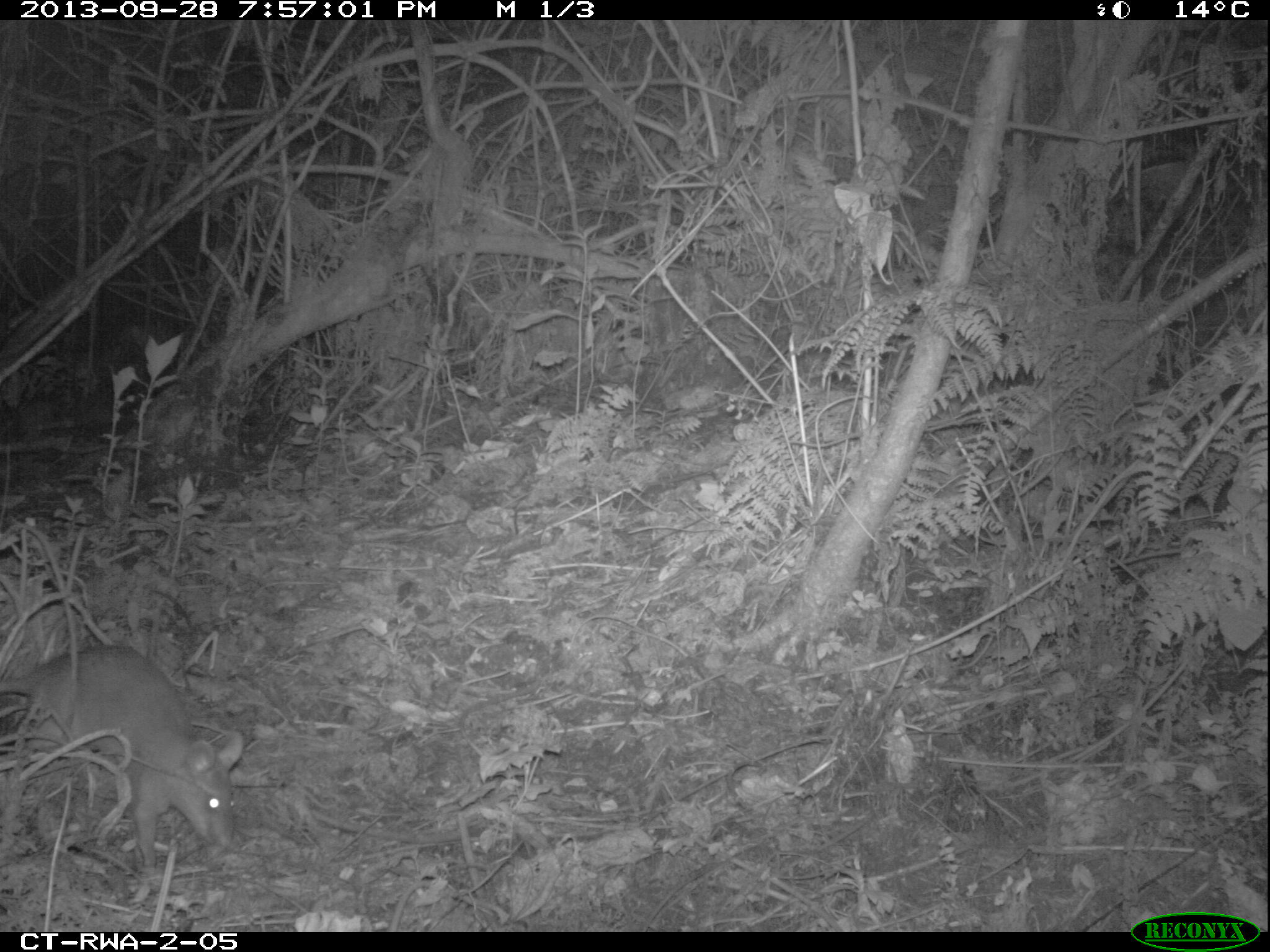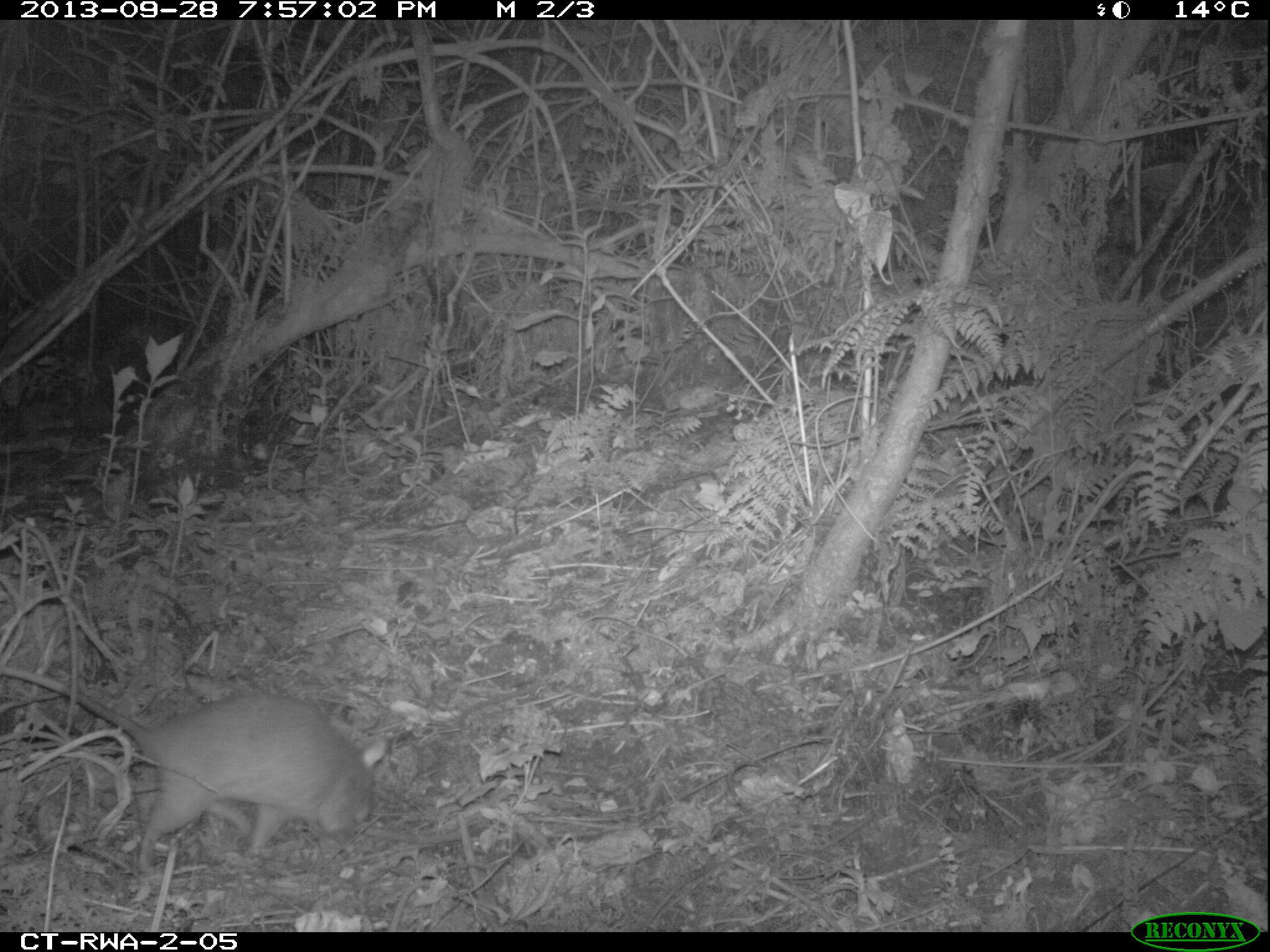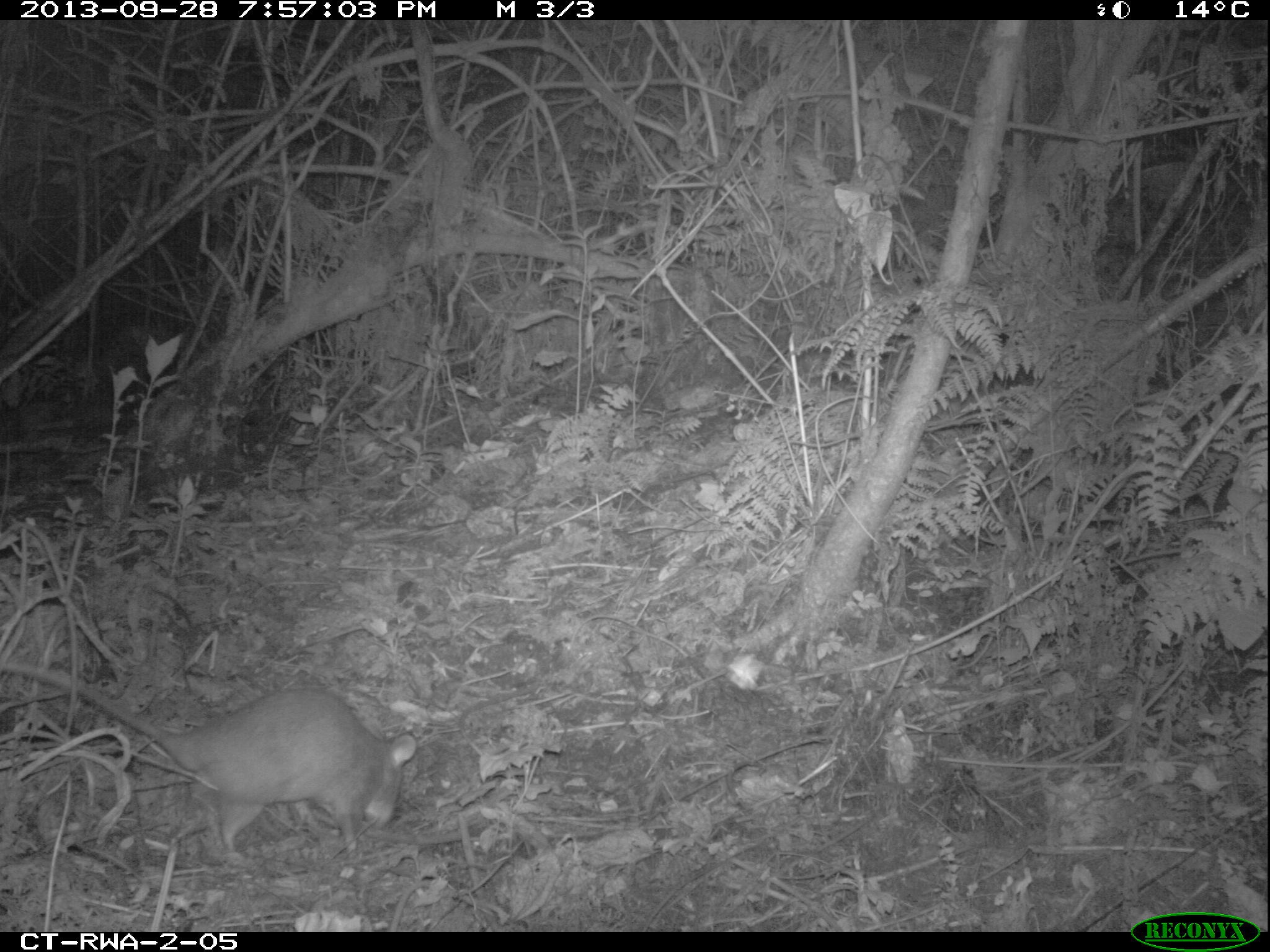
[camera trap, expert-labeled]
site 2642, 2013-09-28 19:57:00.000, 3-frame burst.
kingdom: Animalia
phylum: Chordata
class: Mammalia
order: Rodentia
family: Nesomyidae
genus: Cricetomys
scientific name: Cricetomys gambianus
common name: african giant pouched rat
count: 1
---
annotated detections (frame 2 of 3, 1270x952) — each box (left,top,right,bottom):
cricetomys gambianus: (0,660,392,878)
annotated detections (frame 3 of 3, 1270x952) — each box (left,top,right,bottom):
cricetomys gambianus: (3,655,418,853)